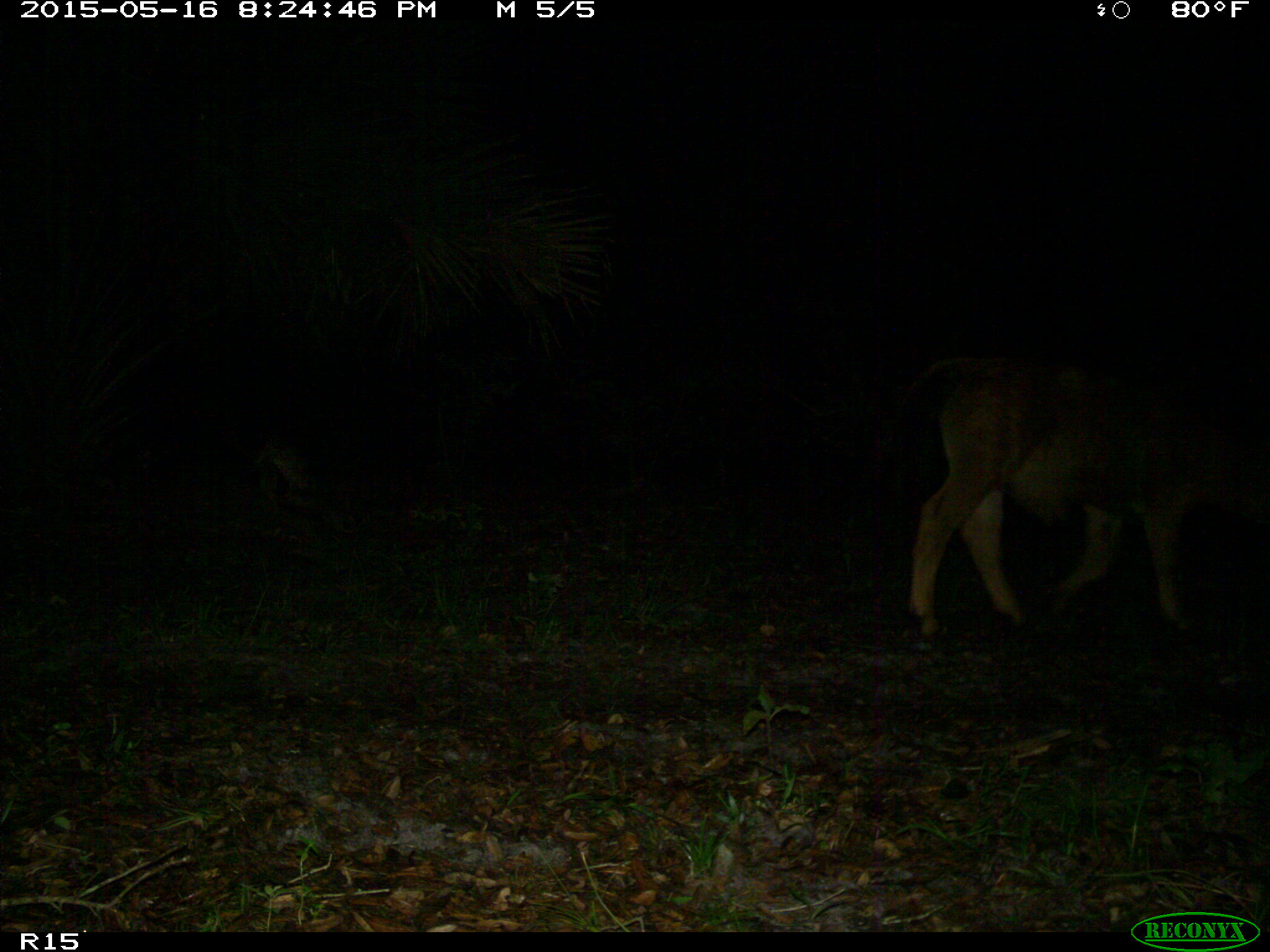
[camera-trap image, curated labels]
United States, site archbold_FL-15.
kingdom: Animalia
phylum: Chordata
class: Mammalia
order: Artiodactyla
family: Bovidae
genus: Bos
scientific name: Bos taurus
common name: domestic cow